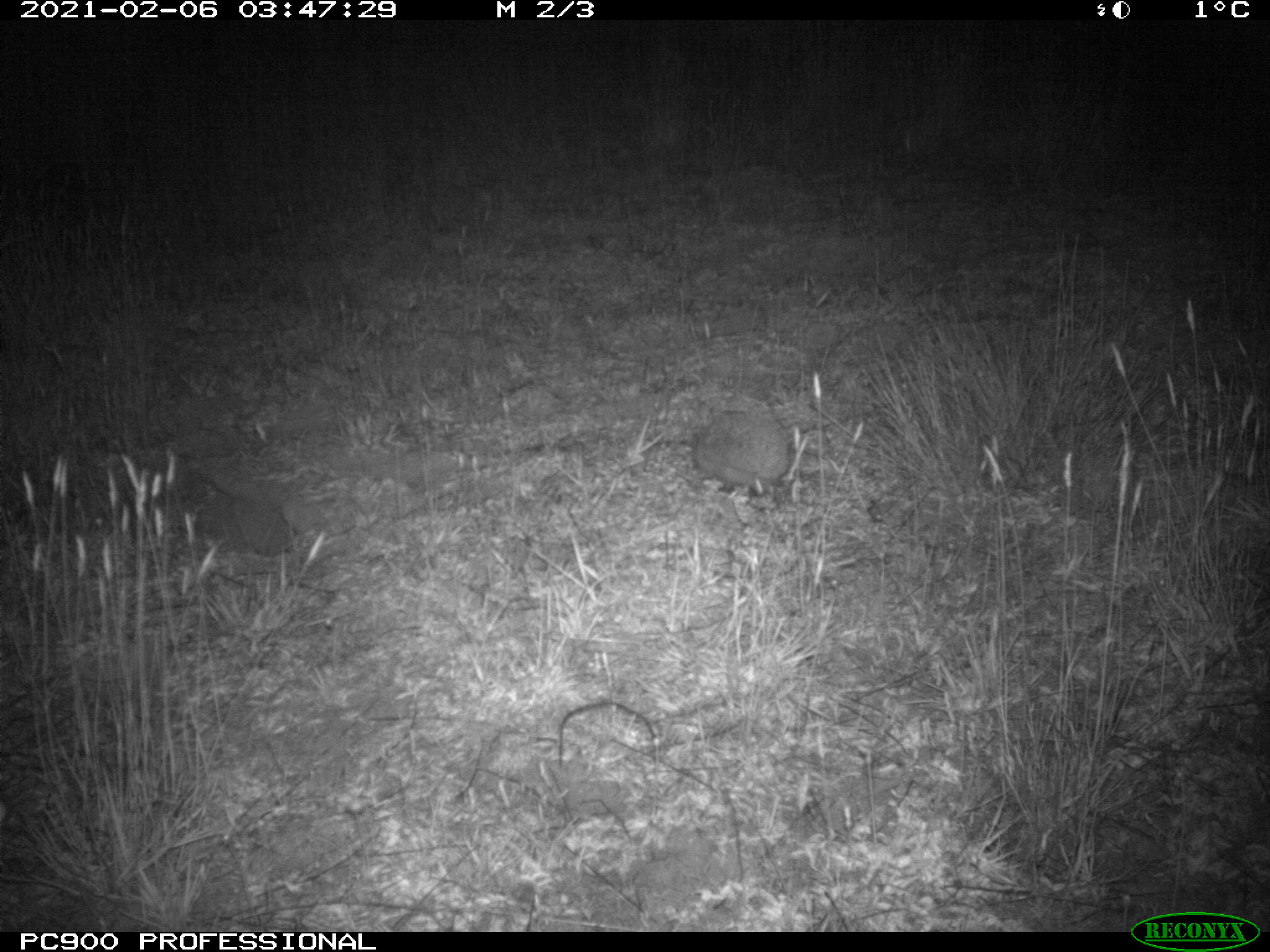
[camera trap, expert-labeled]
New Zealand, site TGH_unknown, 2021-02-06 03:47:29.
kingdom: Animalia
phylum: Chordata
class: Mammalia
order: Eulipotyphla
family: Erinaceidae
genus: Erinaceus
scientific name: Erinaceus europaeus europaeus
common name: european hedgehog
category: hedgehog